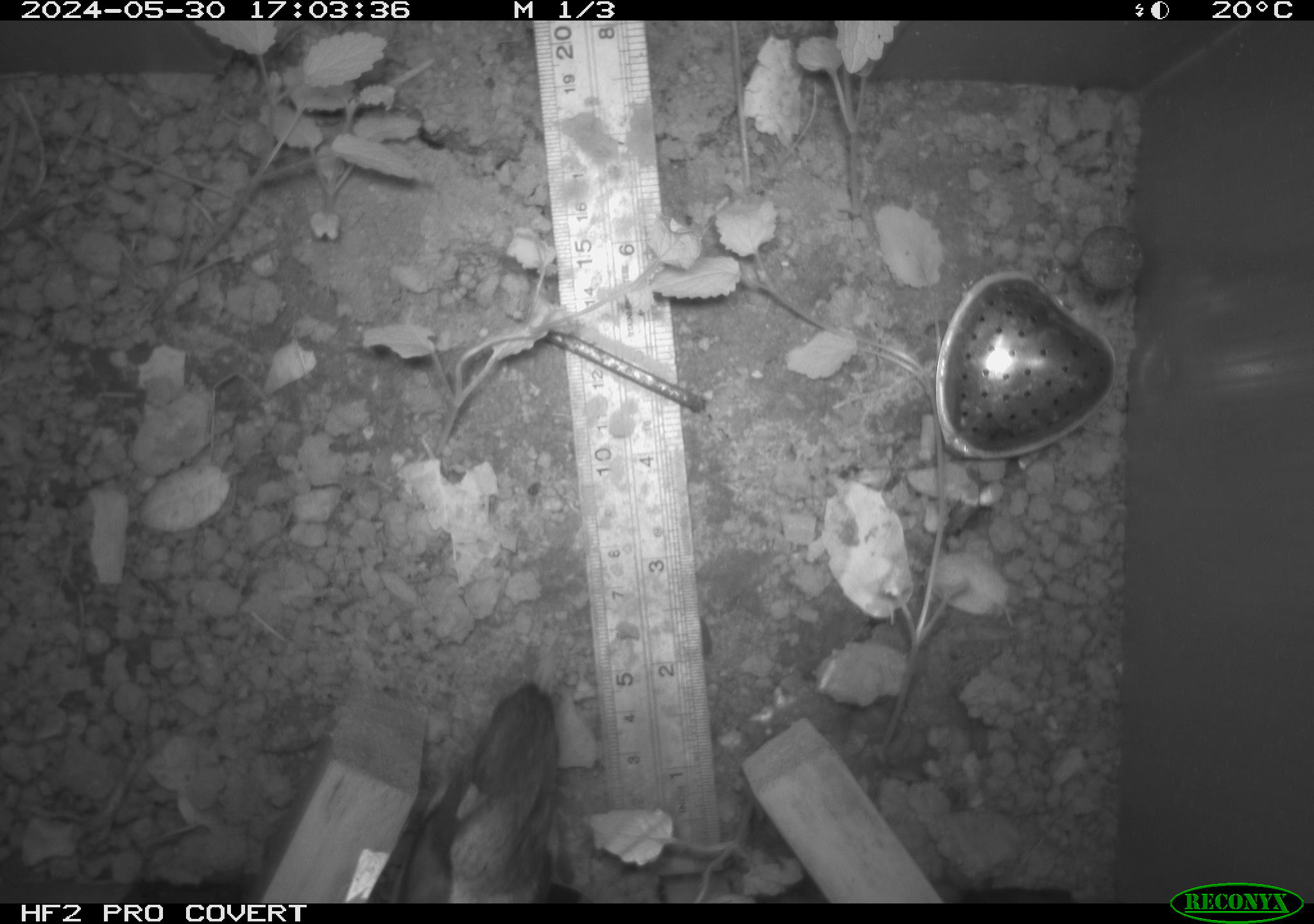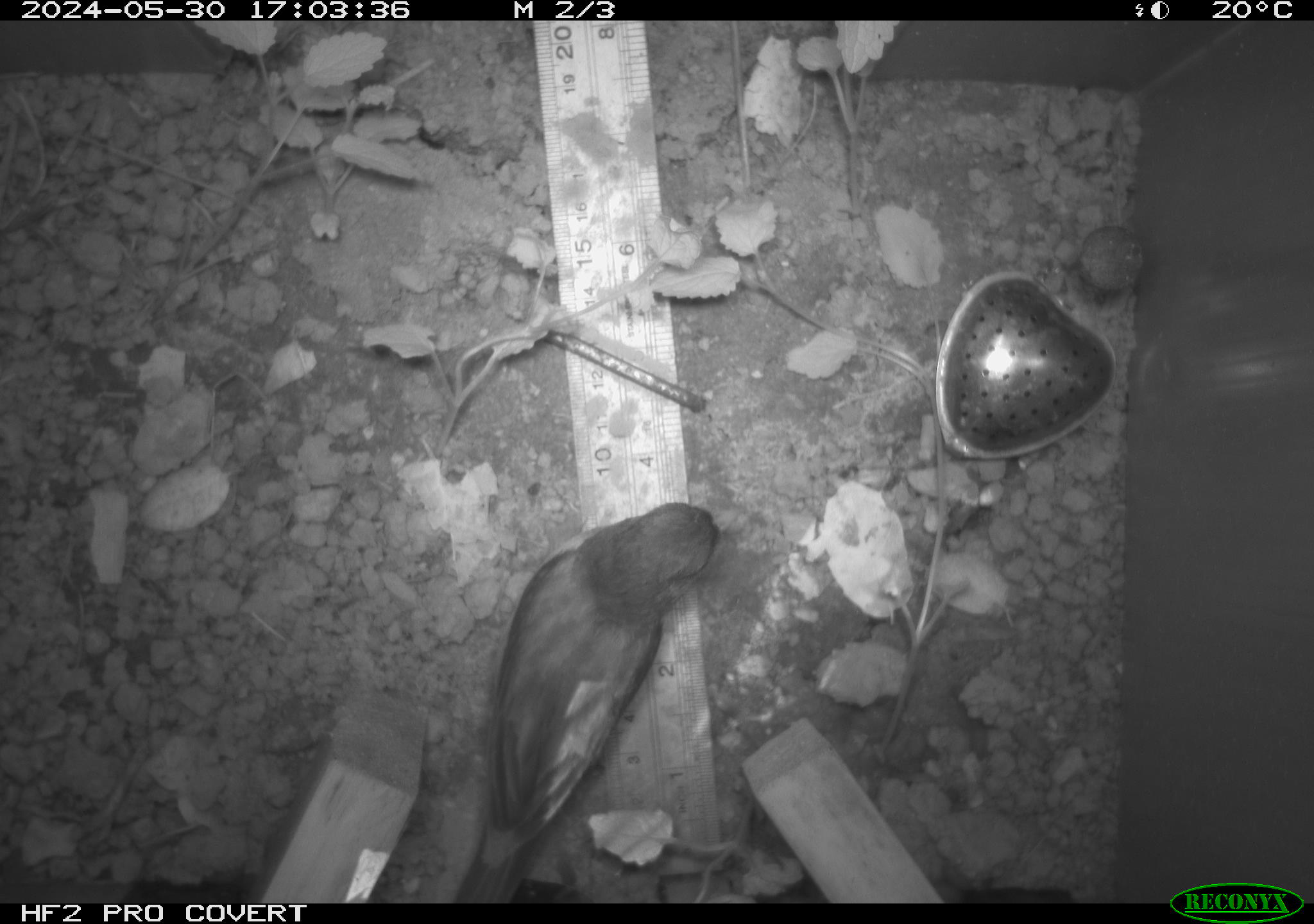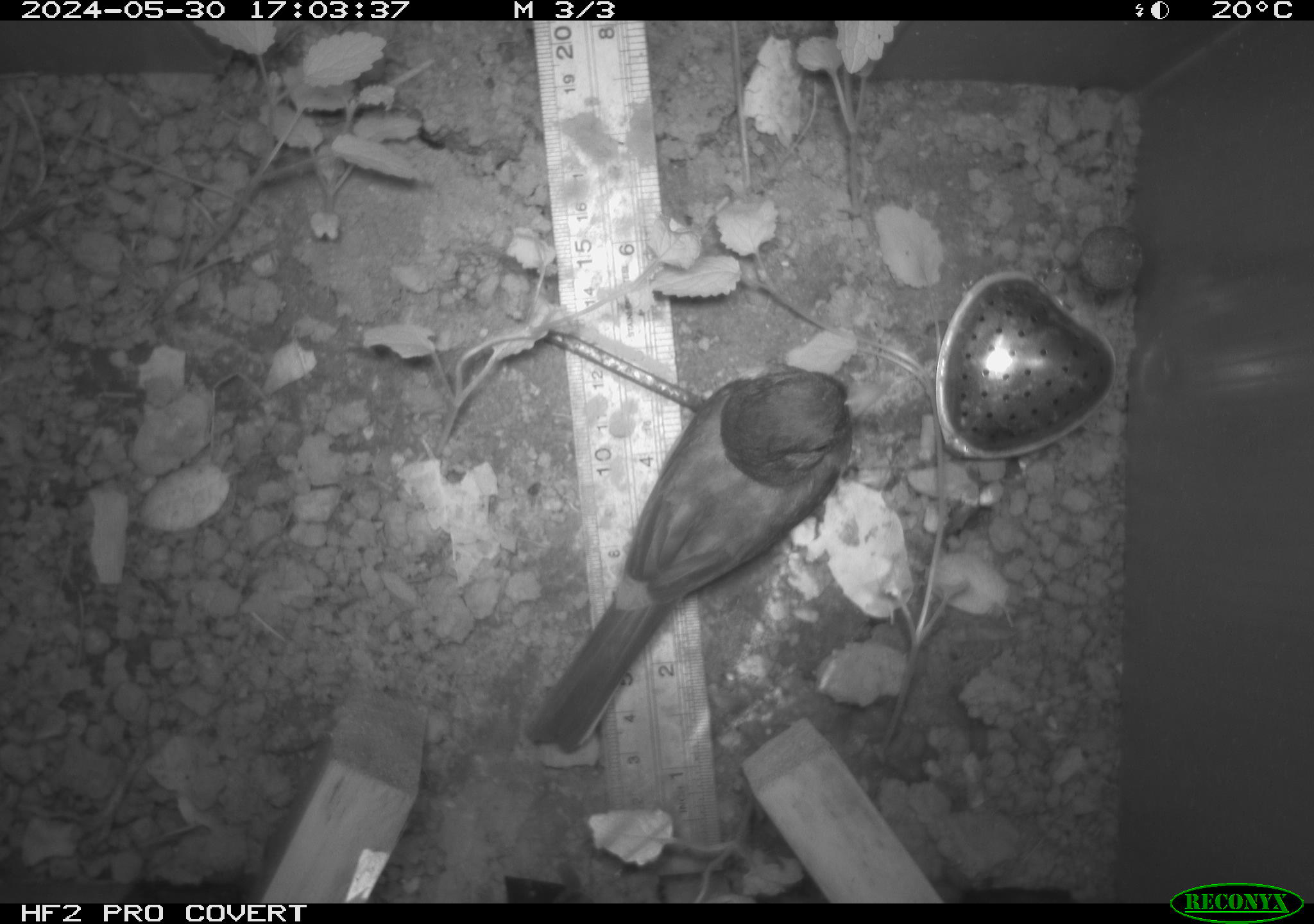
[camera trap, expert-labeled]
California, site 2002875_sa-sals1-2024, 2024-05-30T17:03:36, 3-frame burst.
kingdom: Animalia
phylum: Chordata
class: Aves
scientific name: Aves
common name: bird